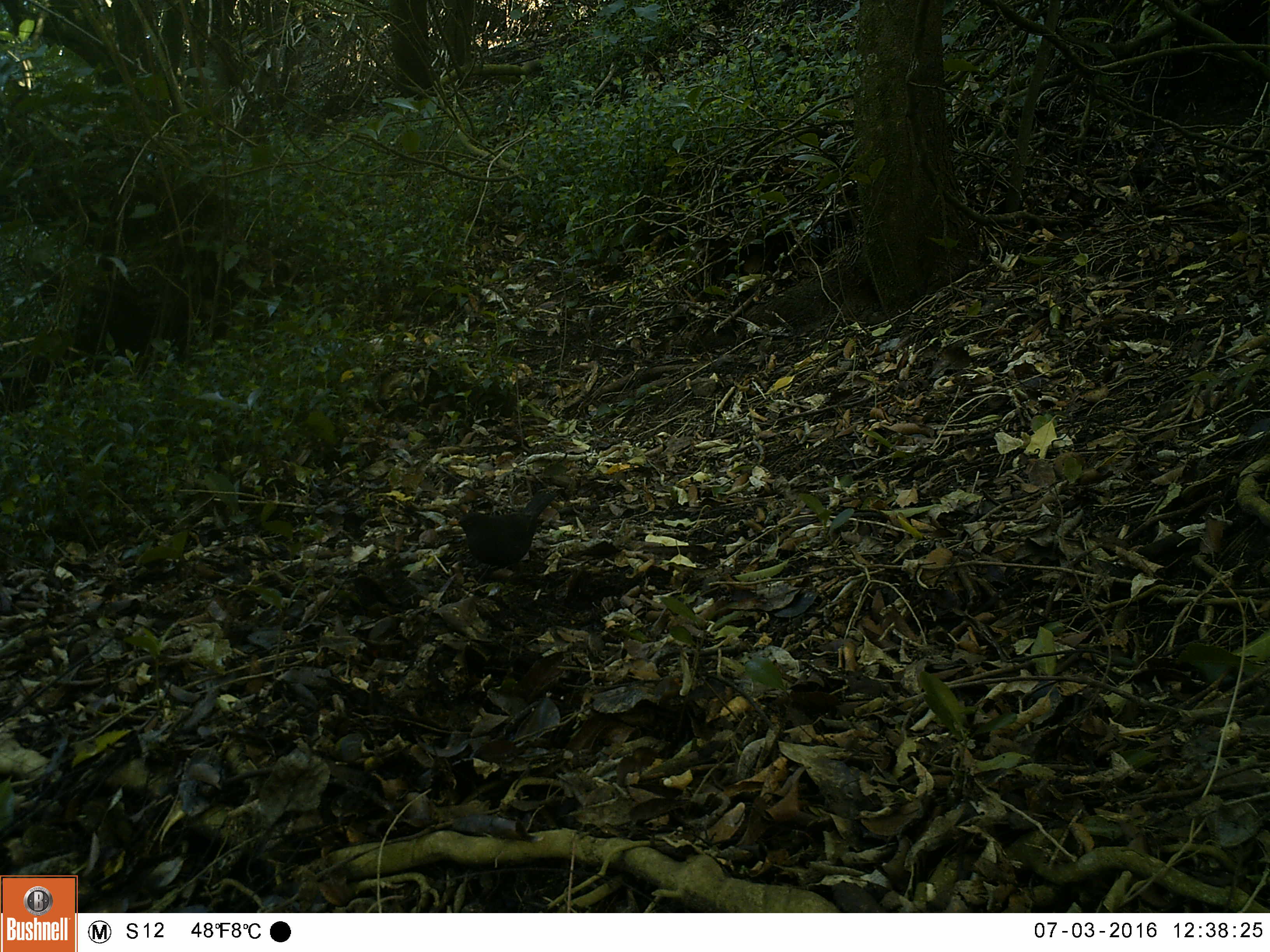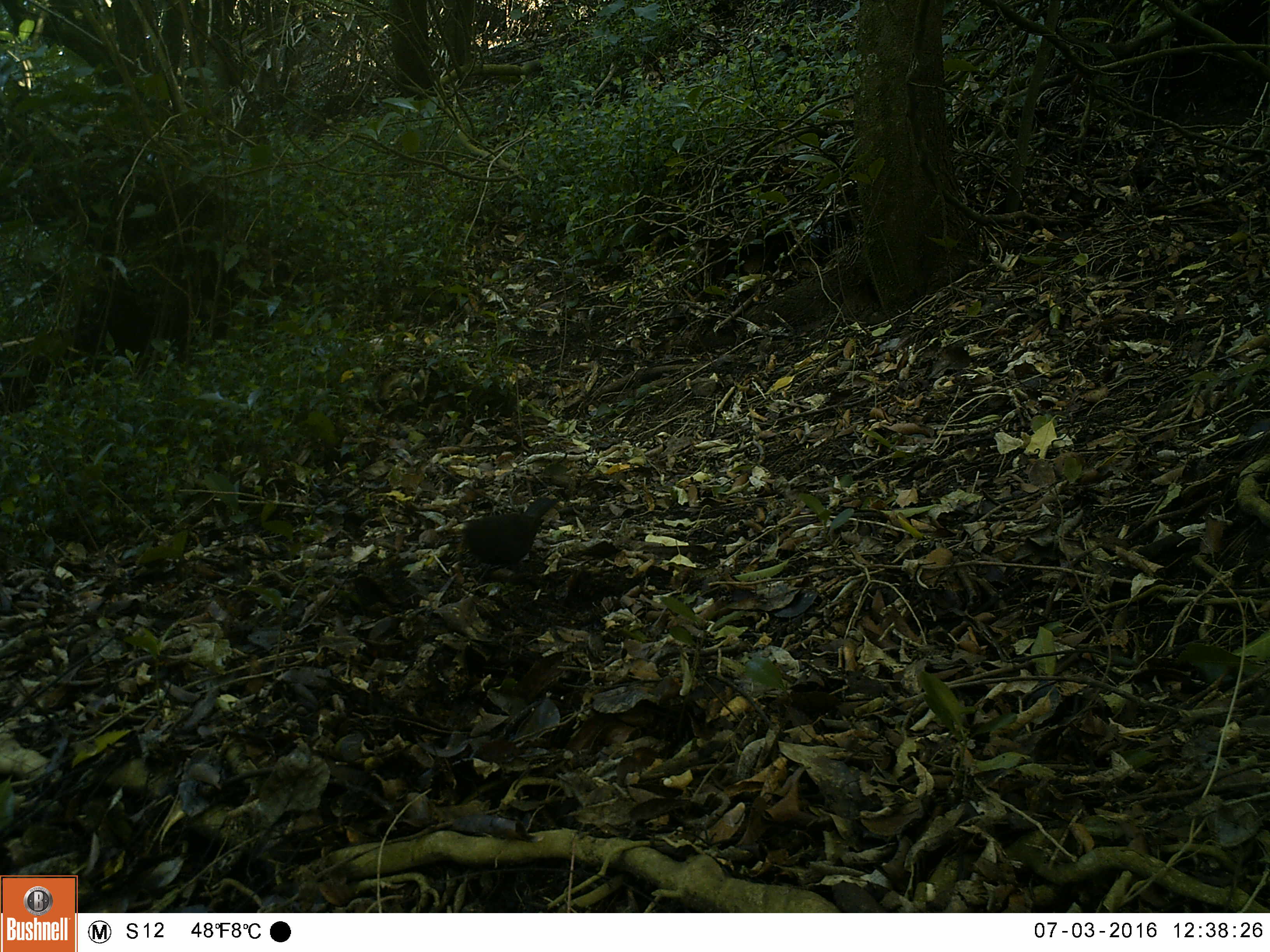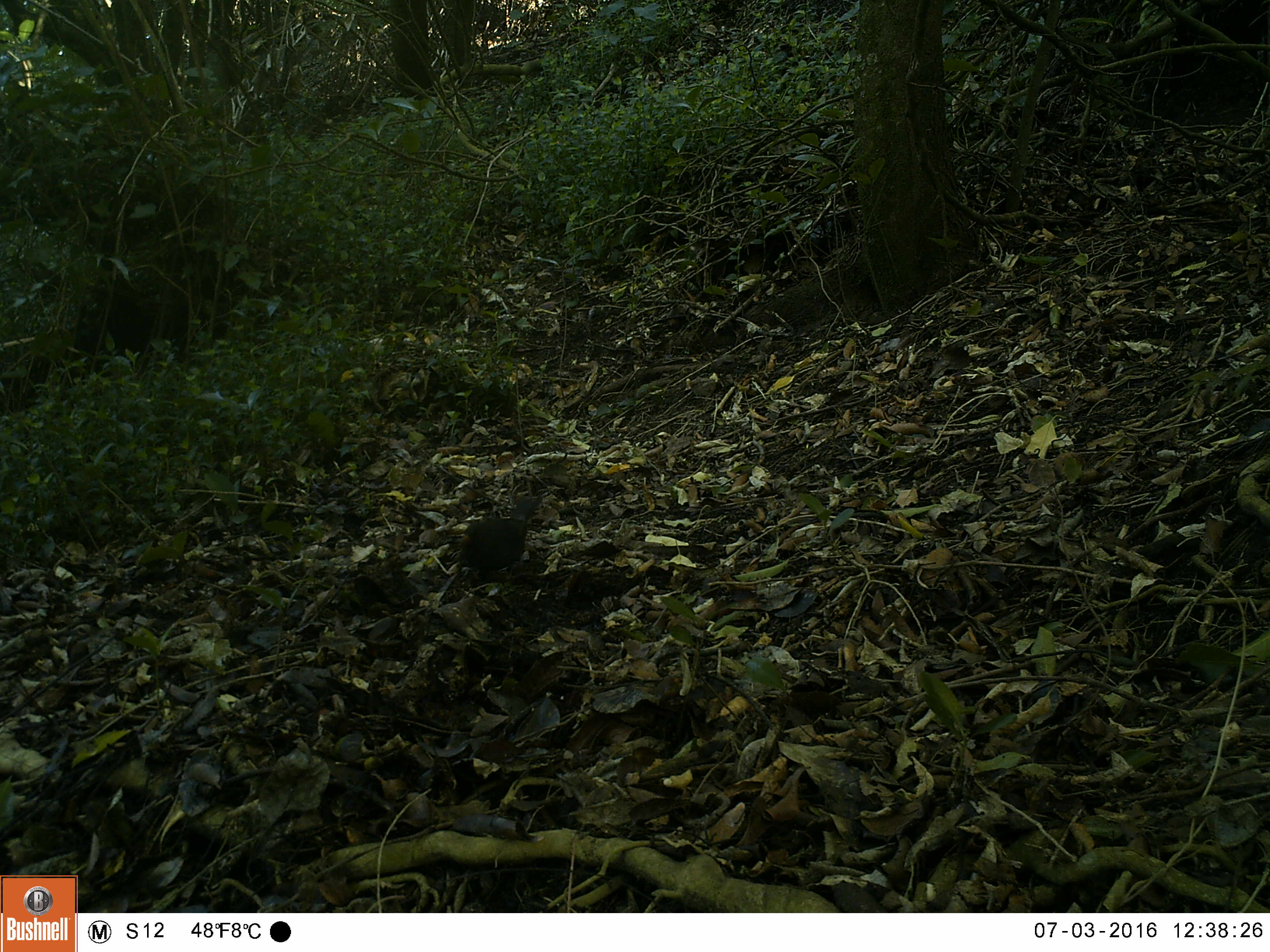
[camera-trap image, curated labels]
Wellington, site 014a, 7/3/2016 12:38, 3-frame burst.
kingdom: Animalia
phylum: Chordata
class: Aves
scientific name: Aves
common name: bird